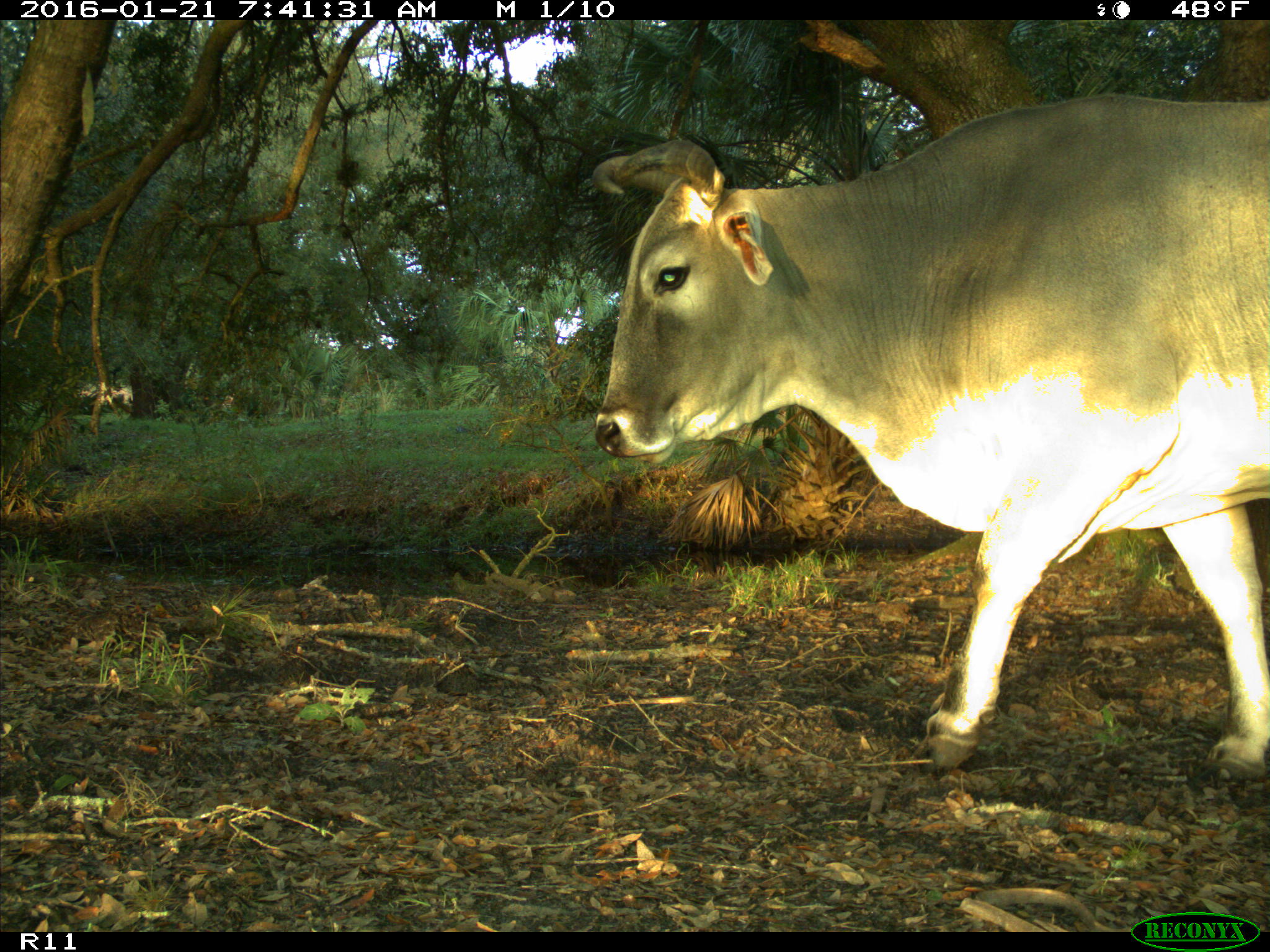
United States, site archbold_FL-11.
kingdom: Animalia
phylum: Chordata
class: Mammalia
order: Artiodactyla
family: Bovidae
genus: Bos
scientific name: Bos taurus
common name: domestic cow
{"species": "Bos taurus (domestic cow)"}